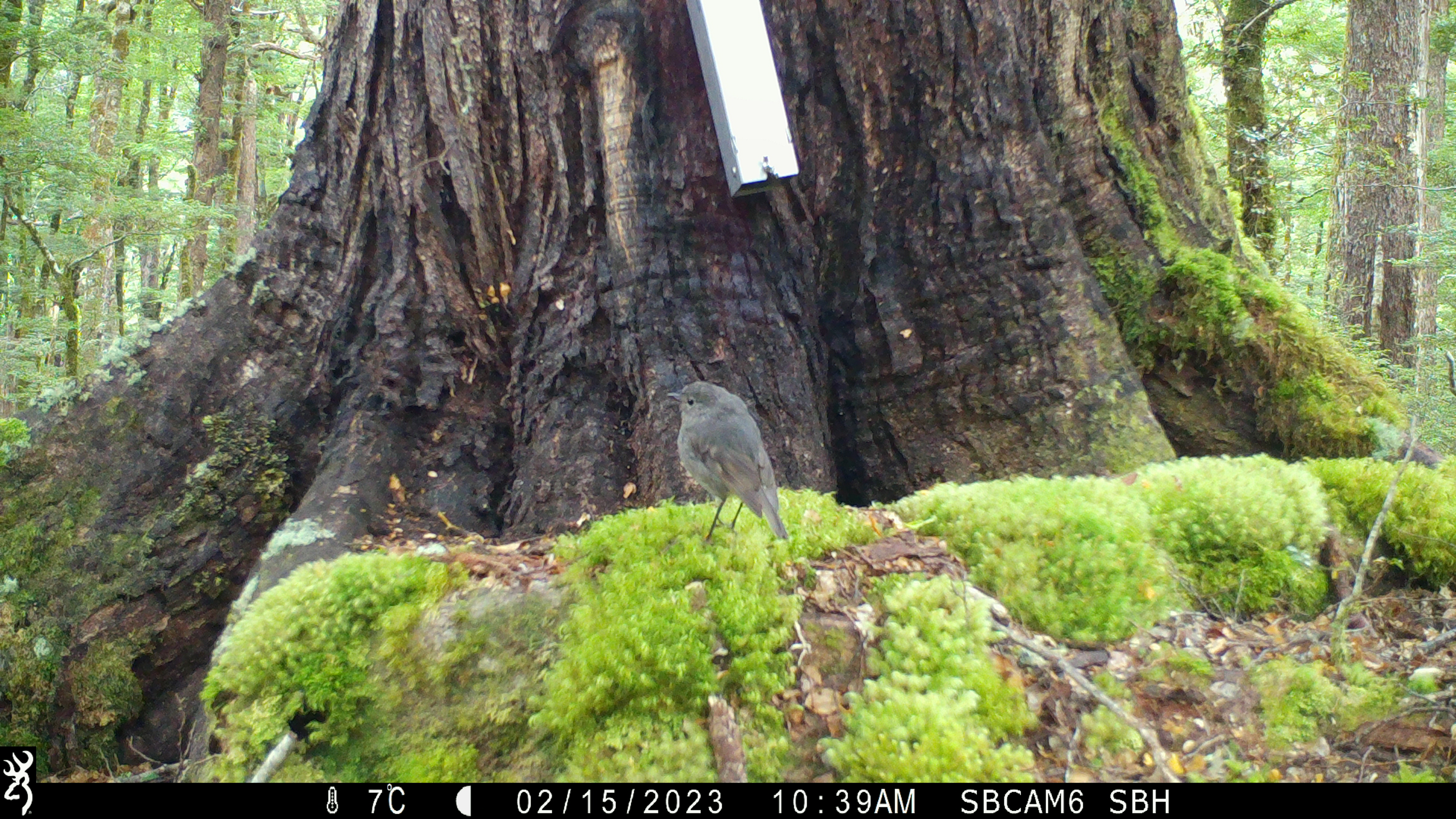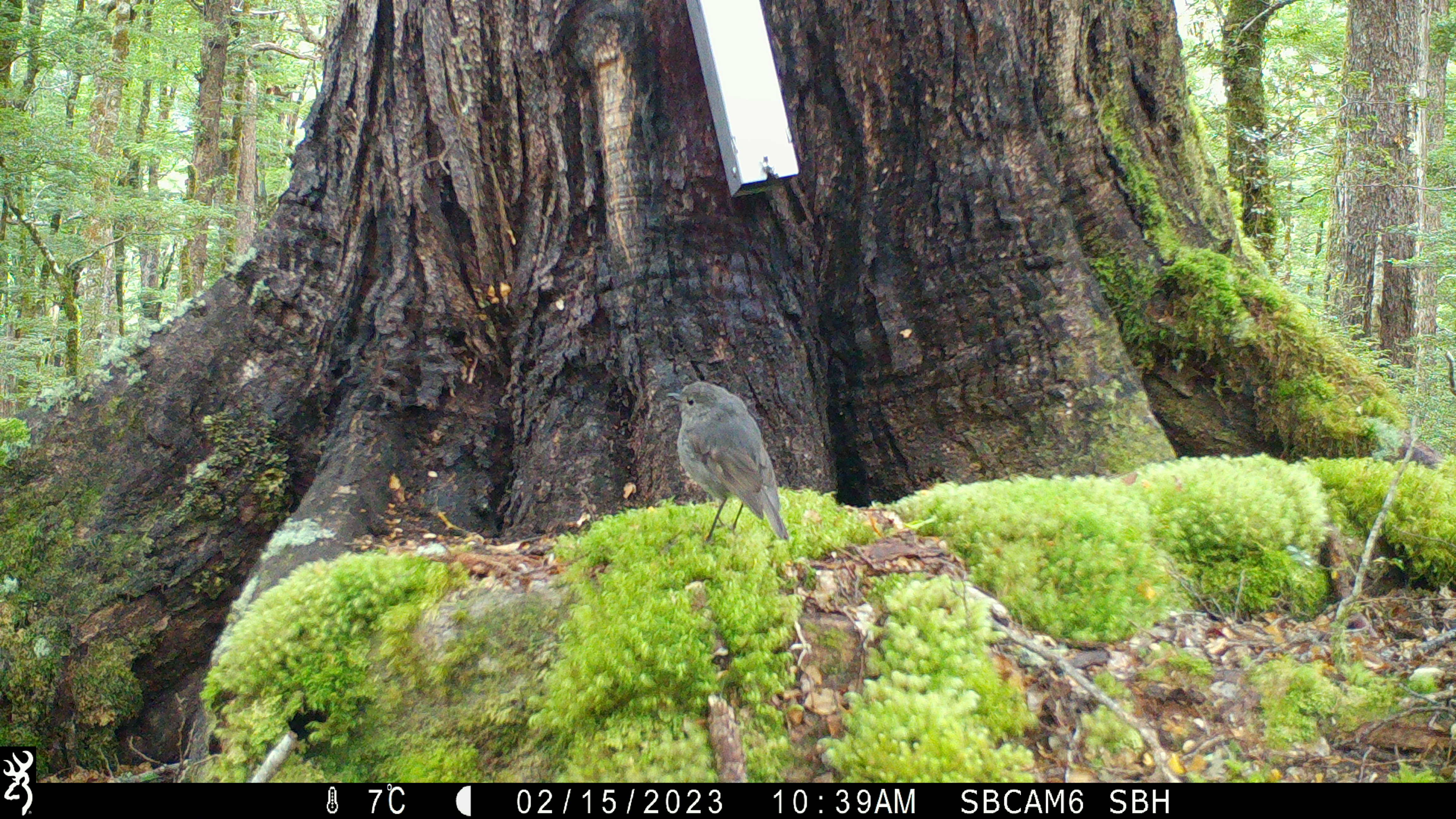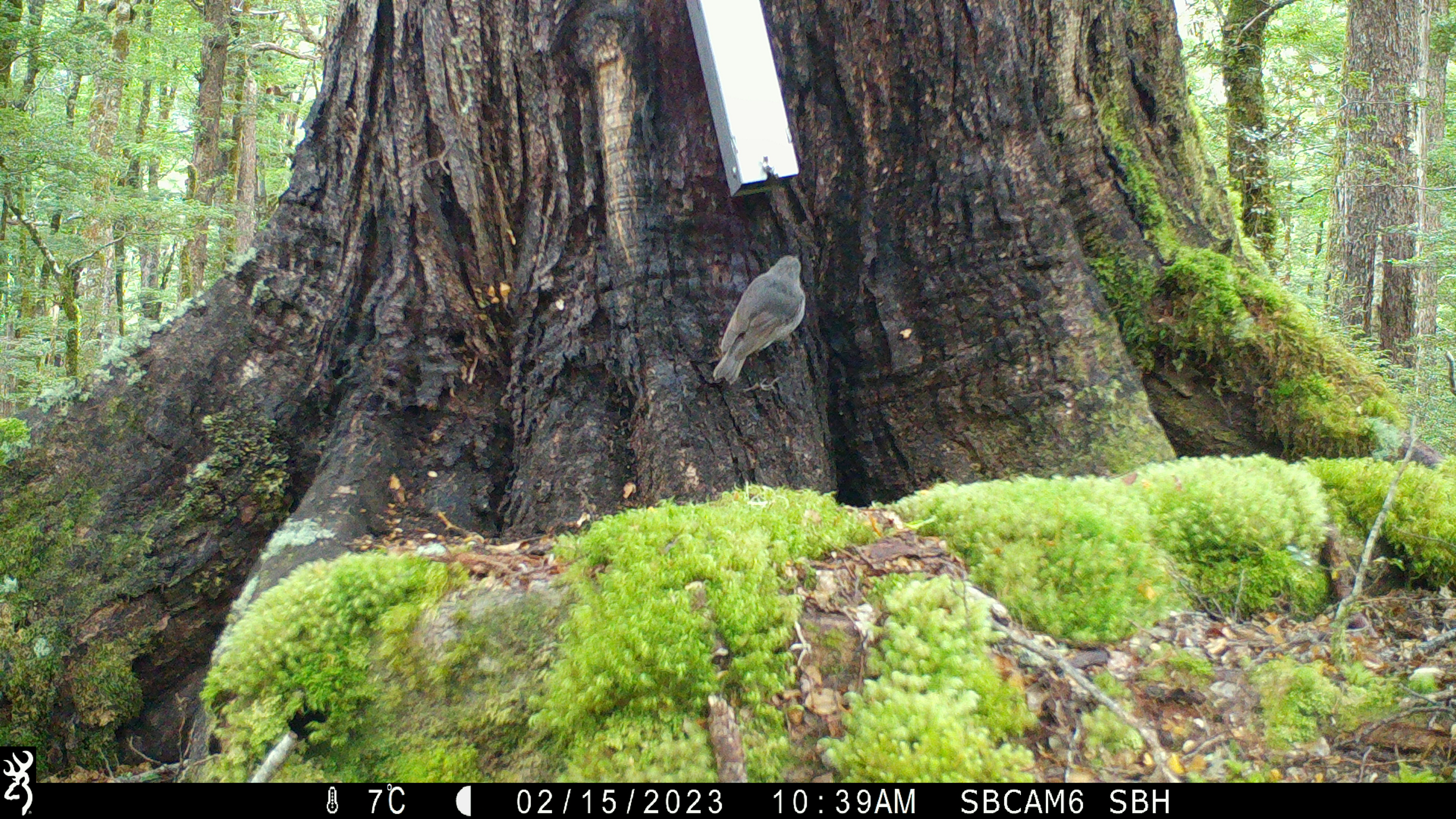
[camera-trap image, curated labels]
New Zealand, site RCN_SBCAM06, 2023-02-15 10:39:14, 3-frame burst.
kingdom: Animalia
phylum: Chordata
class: Aves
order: Passeriformes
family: Petroicidae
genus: Petroica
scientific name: Petroica australis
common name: new zealand robin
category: robin